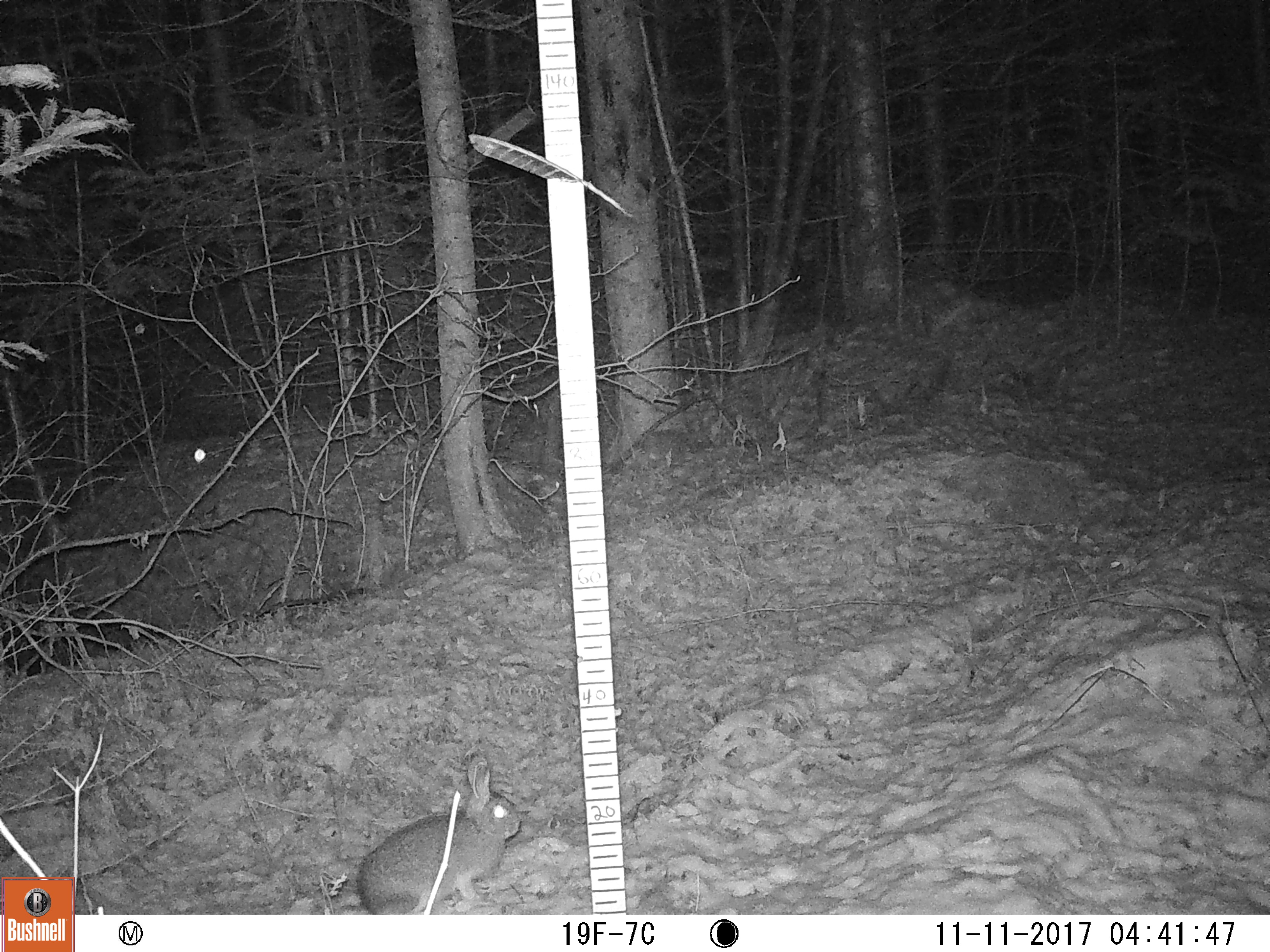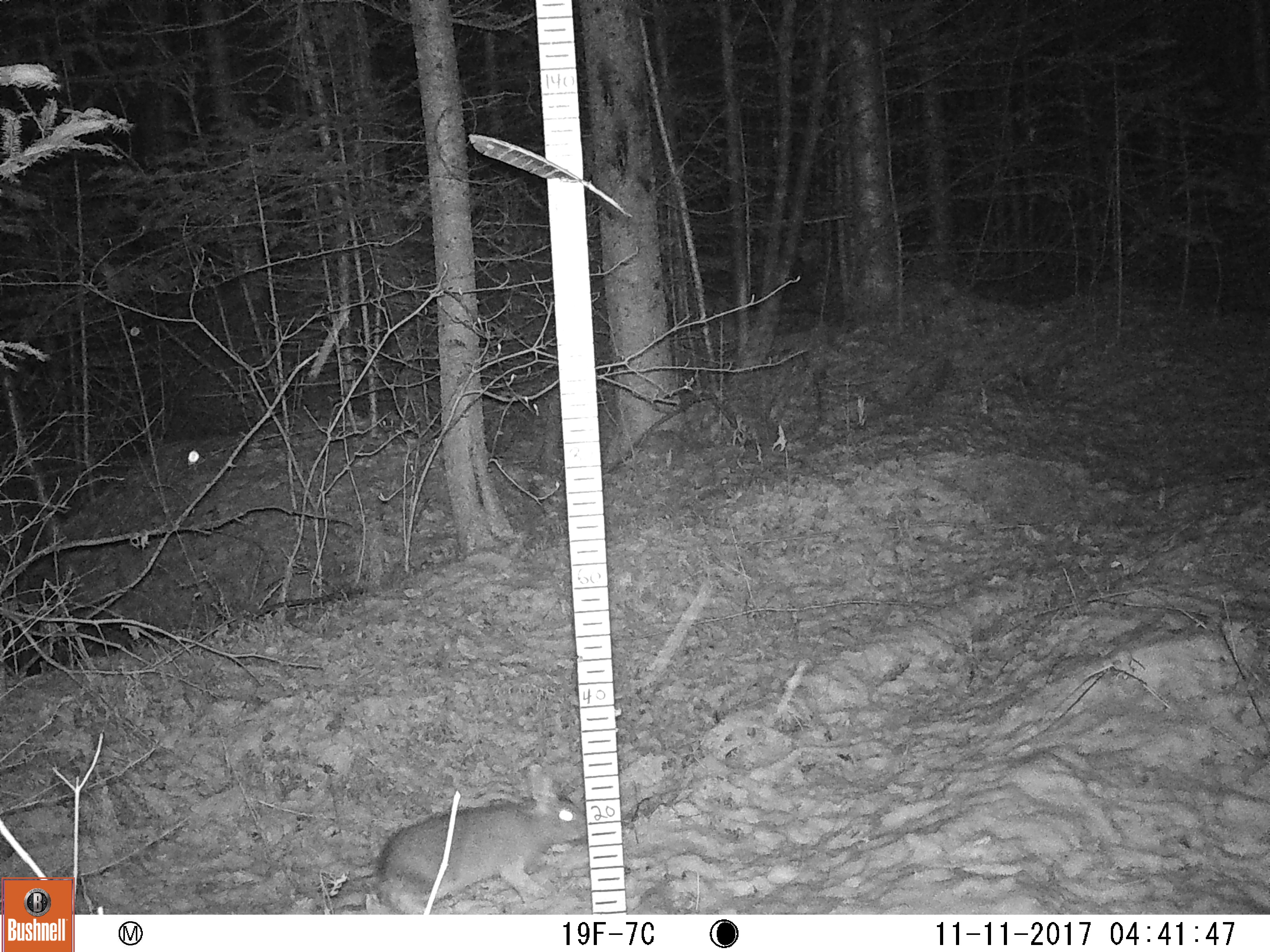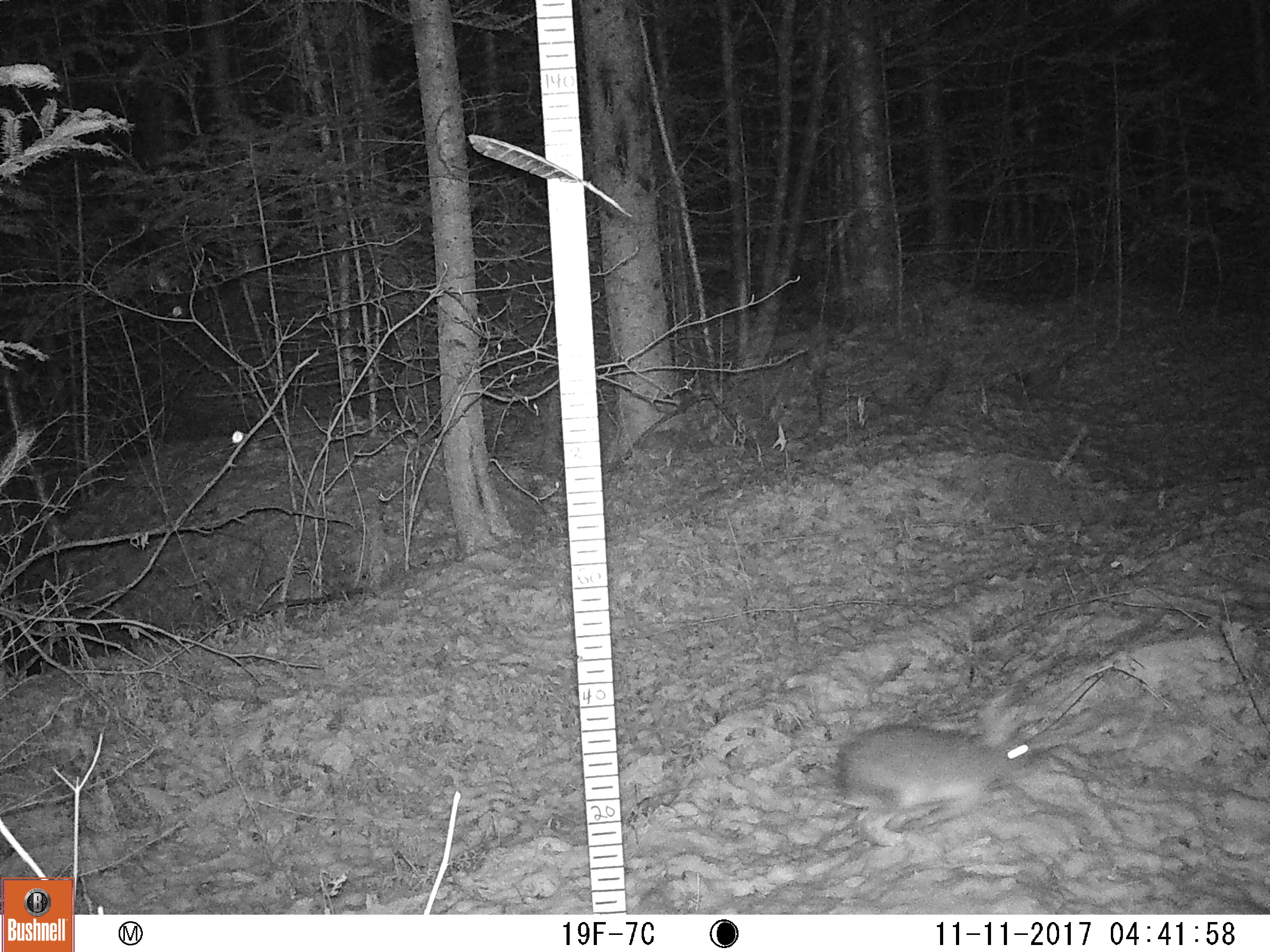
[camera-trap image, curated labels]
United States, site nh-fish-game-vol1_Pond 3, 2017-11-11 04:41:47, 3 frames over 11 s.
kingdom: Animalia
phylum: Chordata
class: Mammalia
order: Lagomorpha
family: Leporidae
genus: Lepus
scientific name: Lepus americanus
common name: snowshoe hare